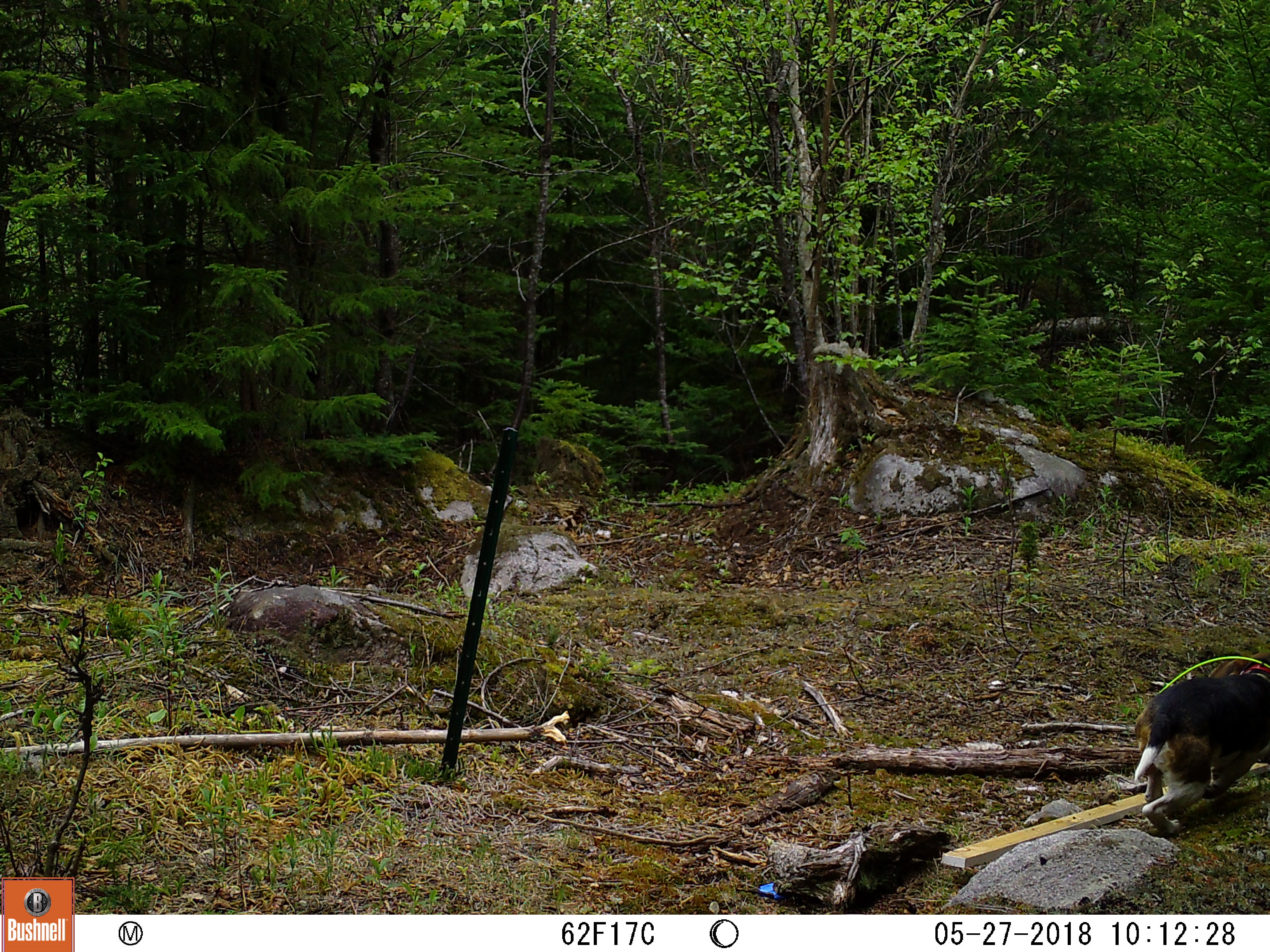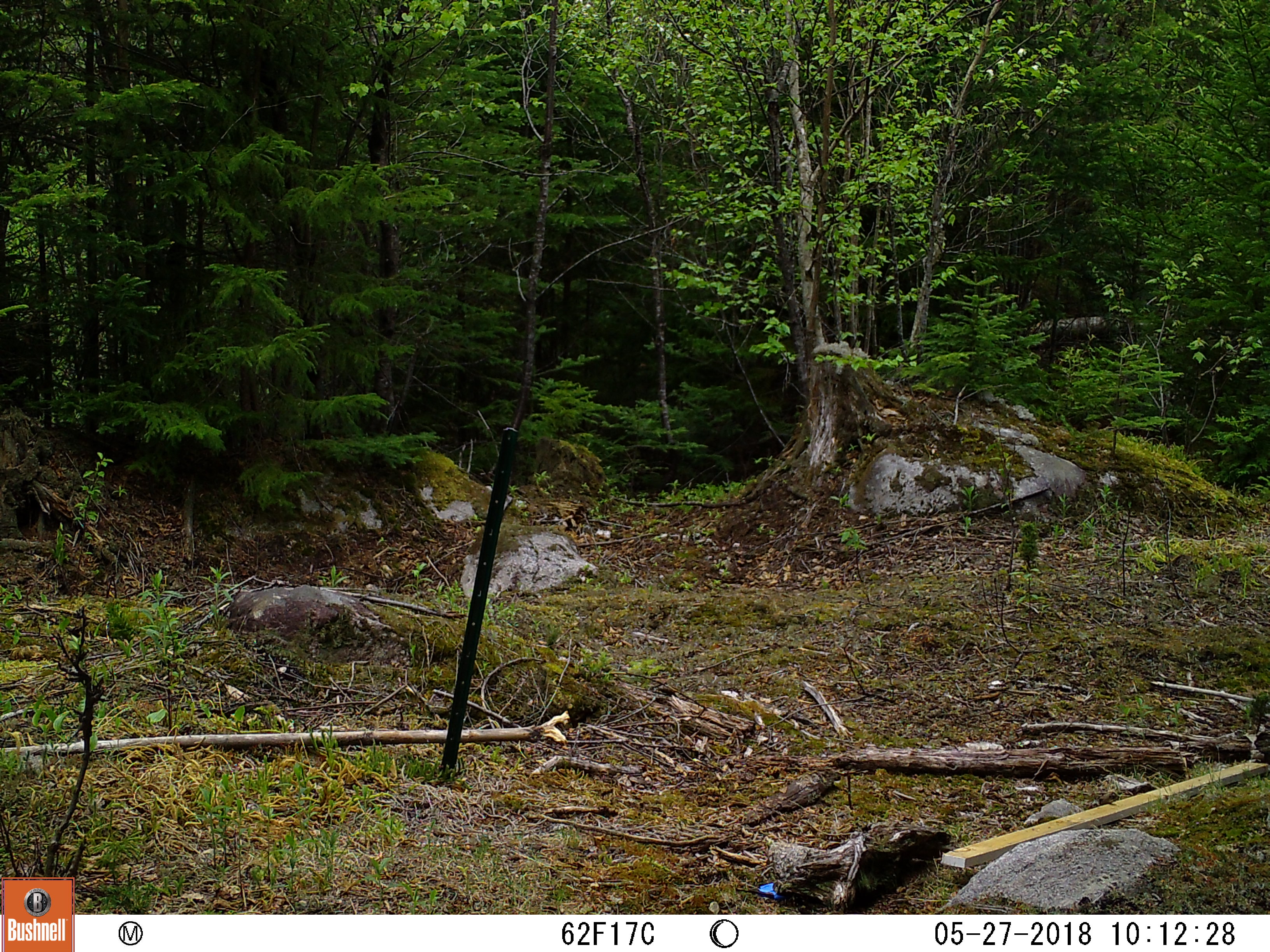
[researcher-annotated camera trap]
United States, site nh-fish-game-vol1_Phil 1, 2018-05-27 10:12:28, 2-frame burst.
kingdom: Animalia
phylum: Chordata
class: Mammalia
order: Carnivora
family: Canidae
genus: Canis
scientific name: Canis familiaris familiaris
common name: domestic dog